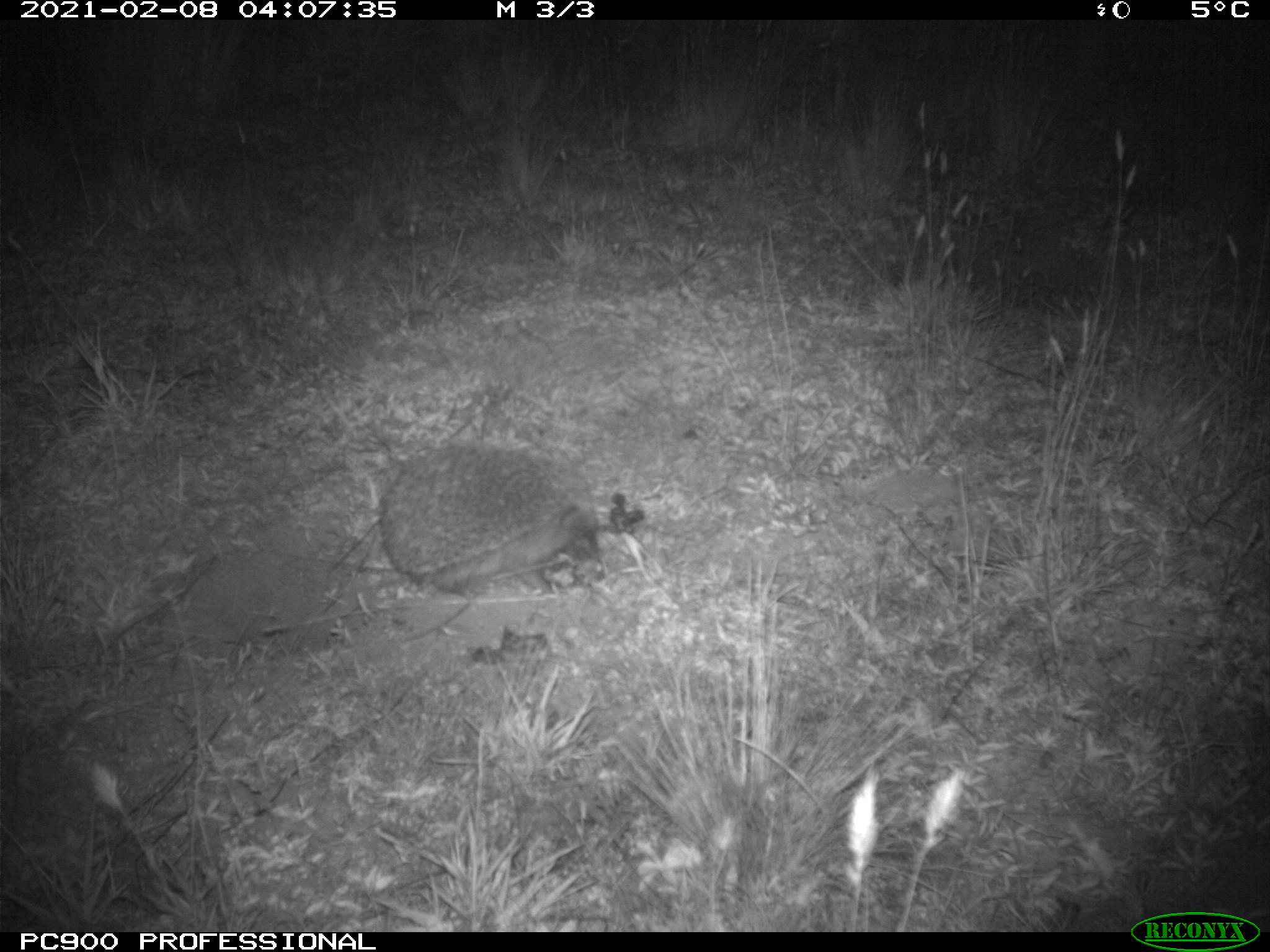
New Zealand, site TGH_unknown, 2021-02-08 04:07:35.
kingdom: Animalia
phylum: Chordata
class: Mammalia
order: Eulipotyphla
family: Erinaceidae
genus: Erinaceus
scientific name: Erinaceus europaeus europaeus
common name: european hedgehog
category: hedgehog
Hedgehog (european hedgehog) (Erinaceus europaeus europaeus).